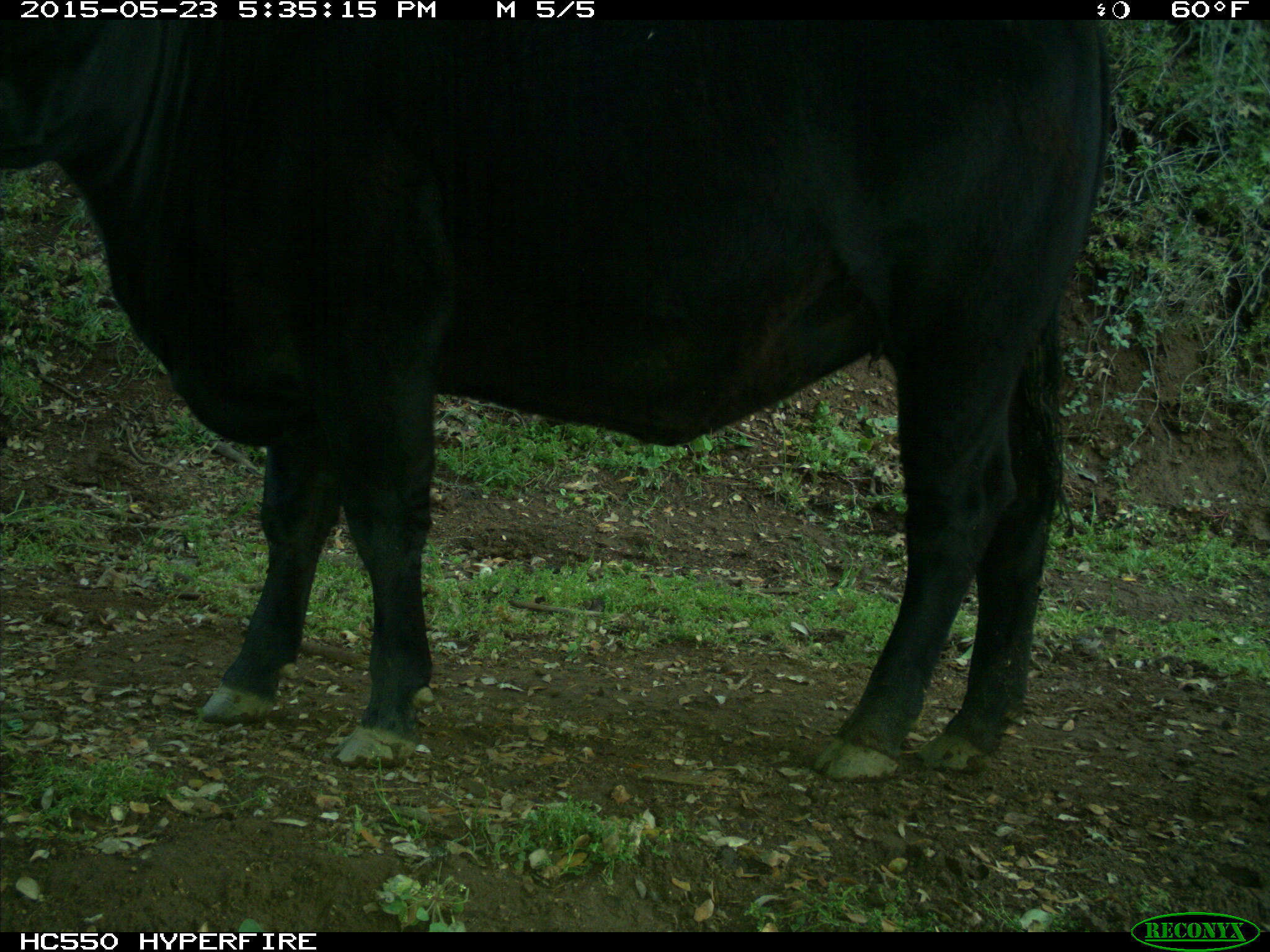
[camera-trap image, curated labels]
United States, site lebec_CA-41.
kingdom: Animalia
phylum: Chordata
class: Mammalia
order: Artiodactyla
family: Bovidae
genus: Bos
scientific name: Bos taurus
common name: domestic cow